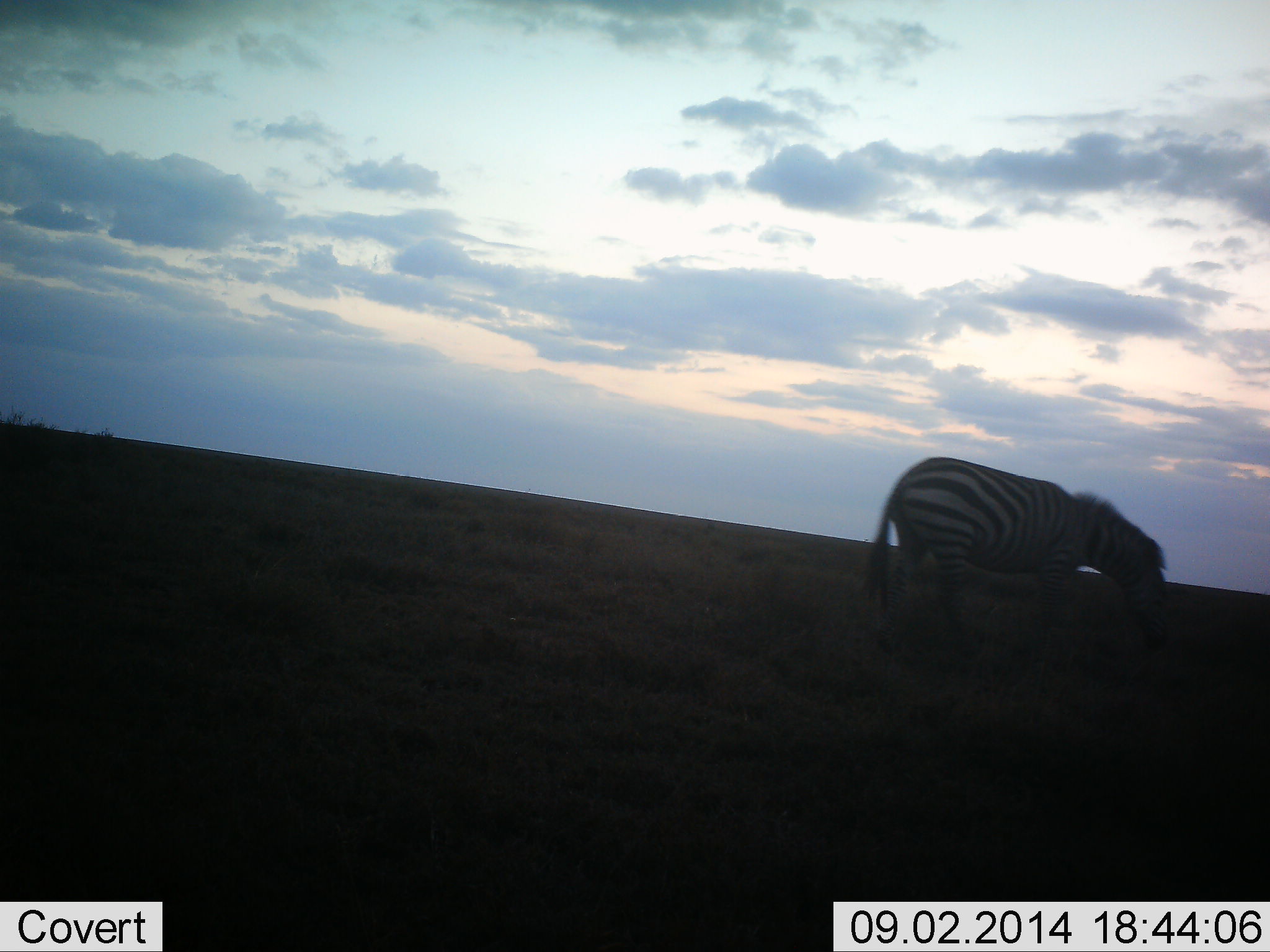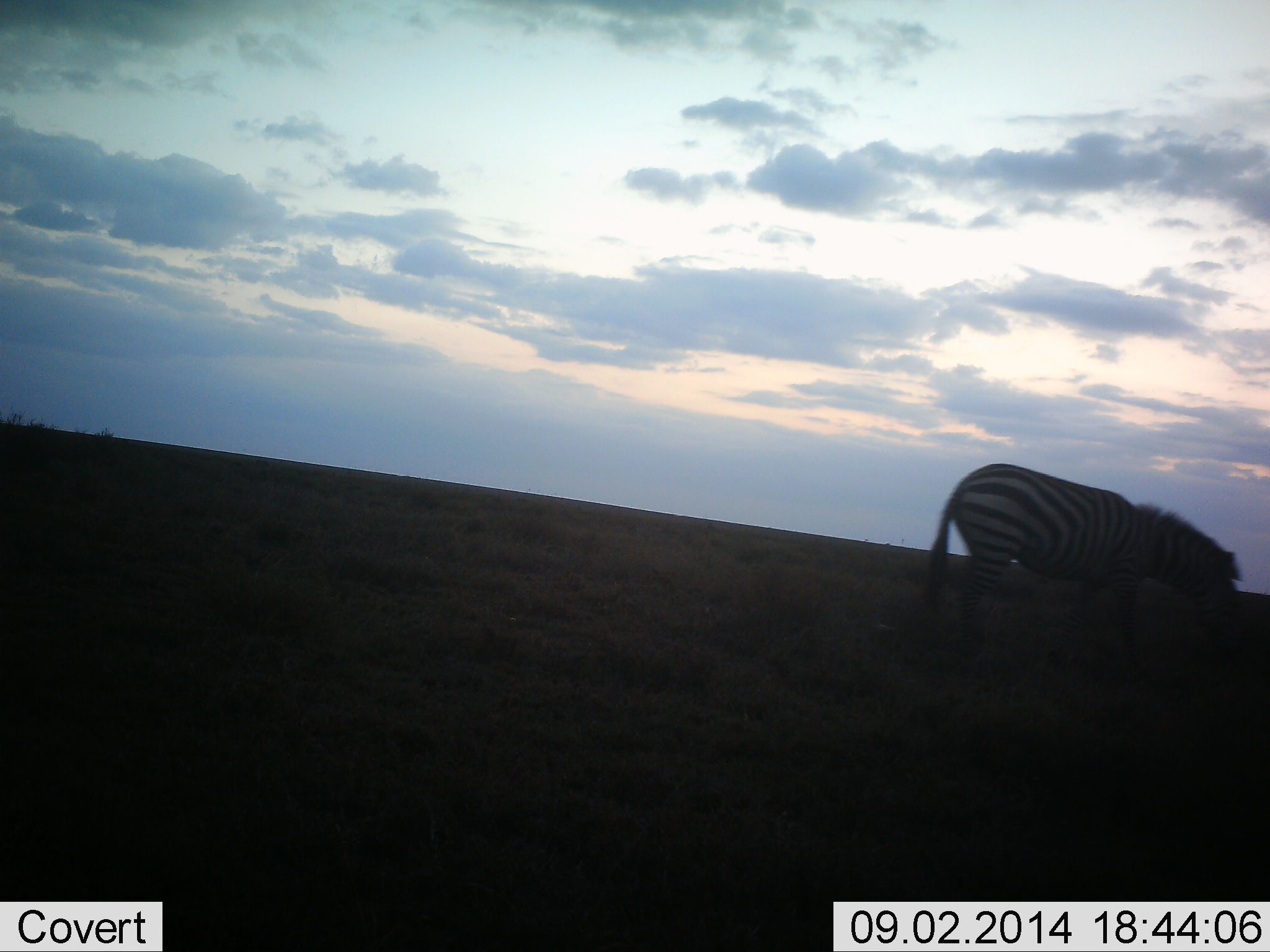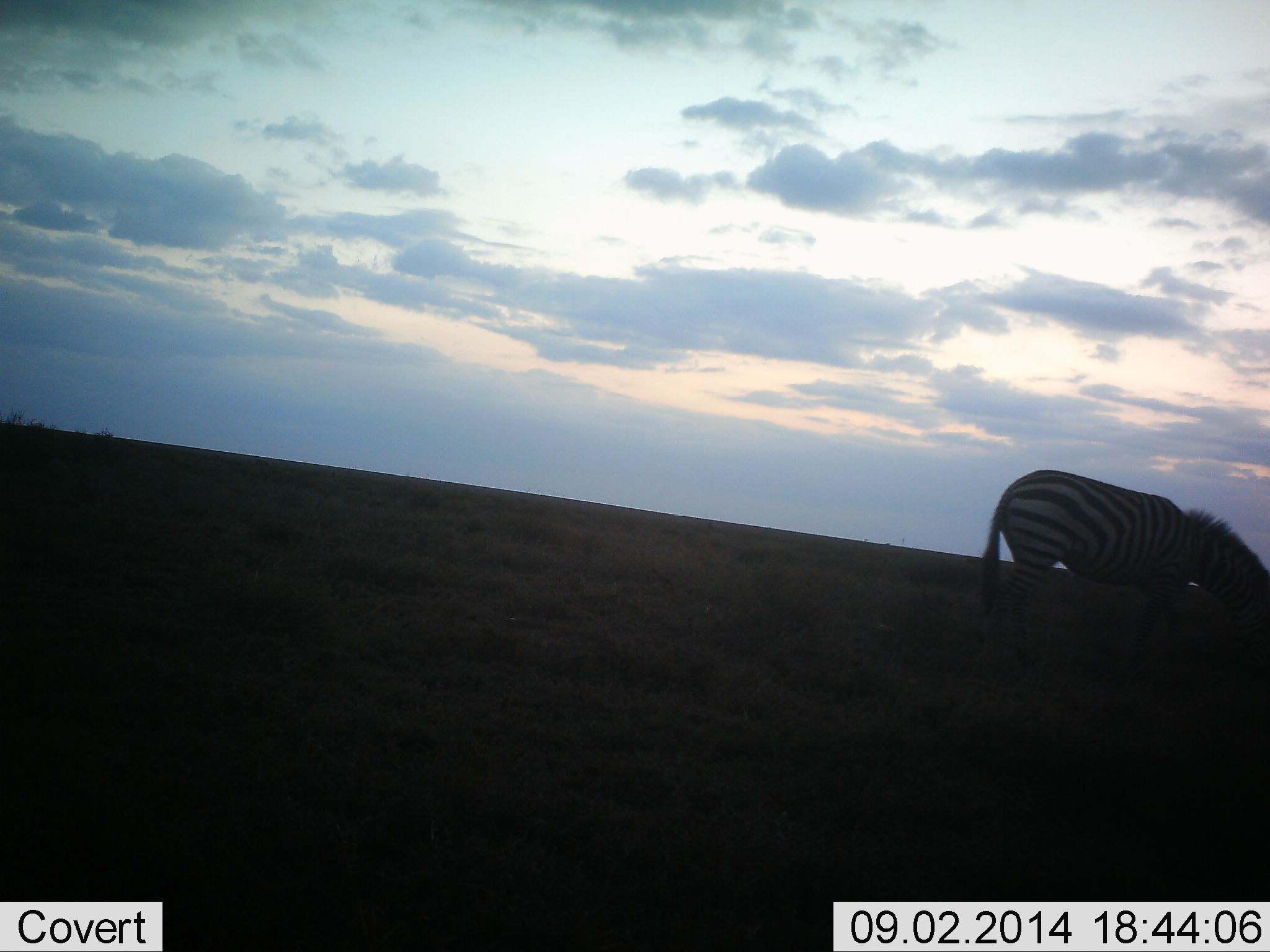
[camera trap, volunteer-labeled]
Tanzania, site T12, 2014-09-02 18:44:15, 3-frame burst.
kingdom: Animalia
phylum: Chordata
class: Mammalia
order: Perissodactyla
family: Equidae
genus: Equus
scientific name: Equus quagga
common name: plains zebra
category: zebra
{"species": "zebra (plains zebra) (Equus quagga)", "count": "1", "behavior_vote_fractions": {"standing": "10%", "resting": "0%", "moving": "80%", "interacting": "0%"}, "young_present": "0%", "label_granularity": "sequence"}